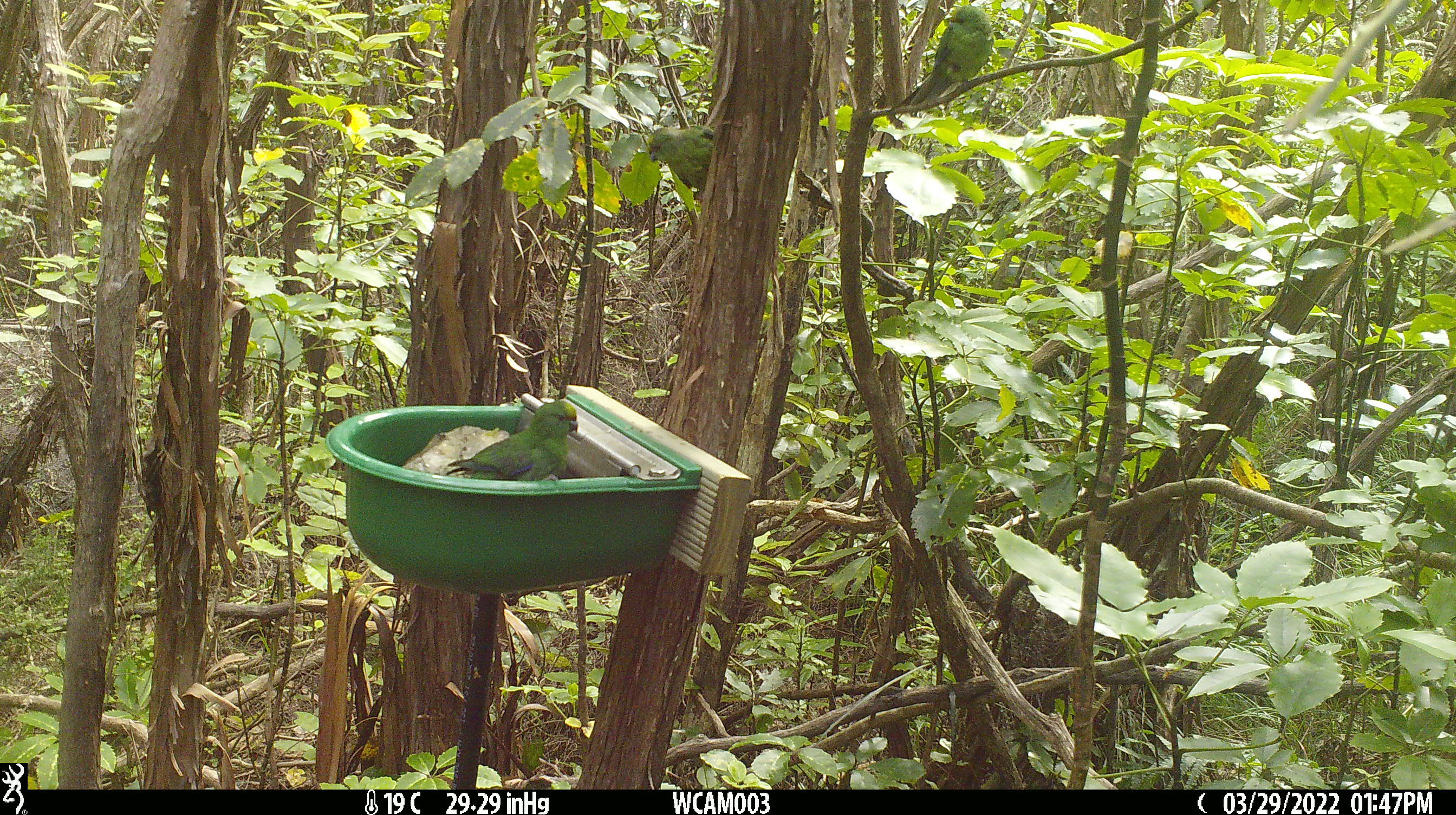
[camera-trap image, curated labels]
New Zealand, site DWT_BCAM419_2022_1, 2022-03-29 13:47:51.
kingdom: Animalia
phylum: Chordata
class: Aves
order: Psittaciformes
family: Psittaculidae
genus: Cyanoramphus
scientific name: Cyanoramphus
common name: parakeet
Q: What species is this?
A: Parakeet (Cyanoramphus).